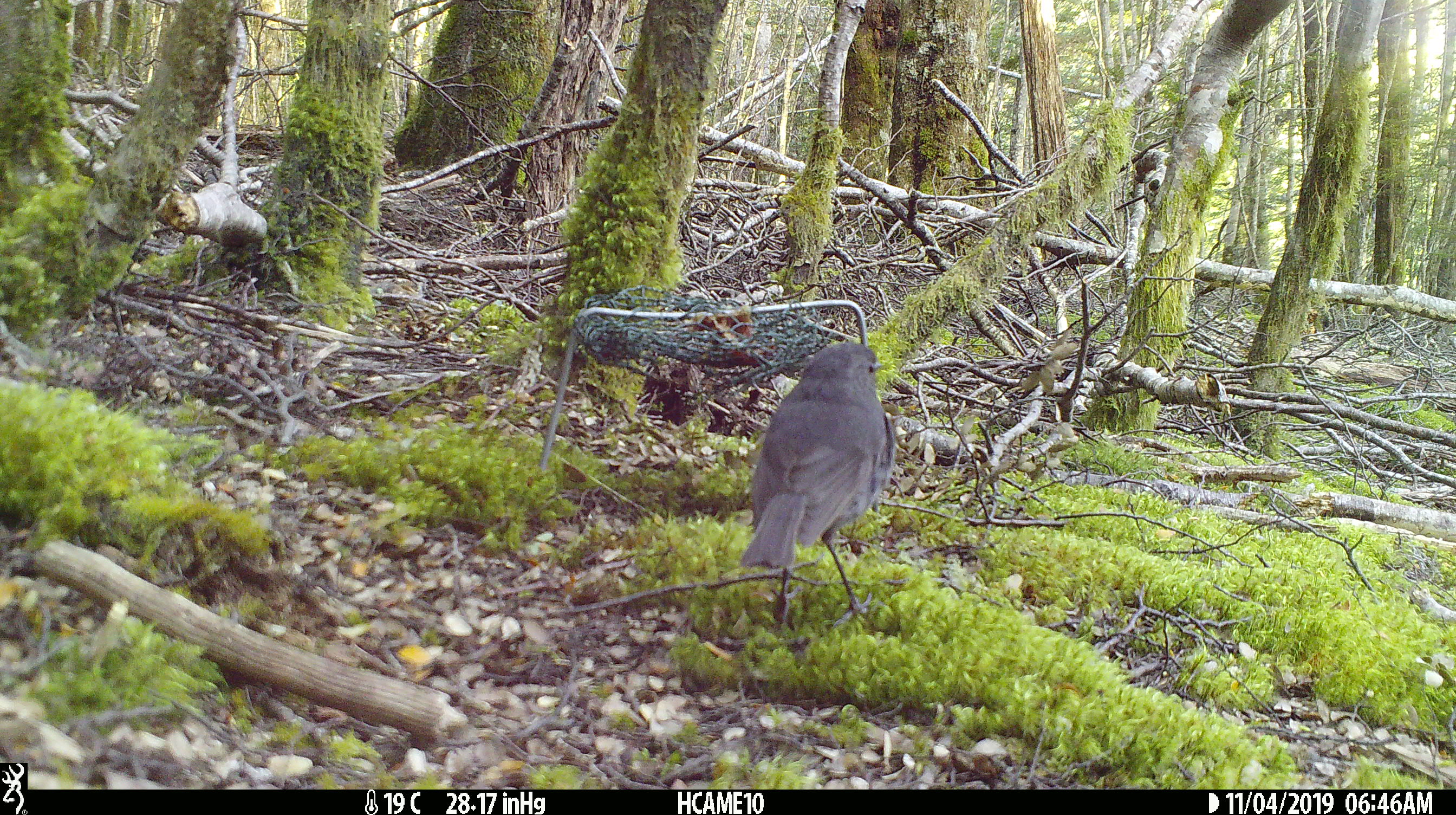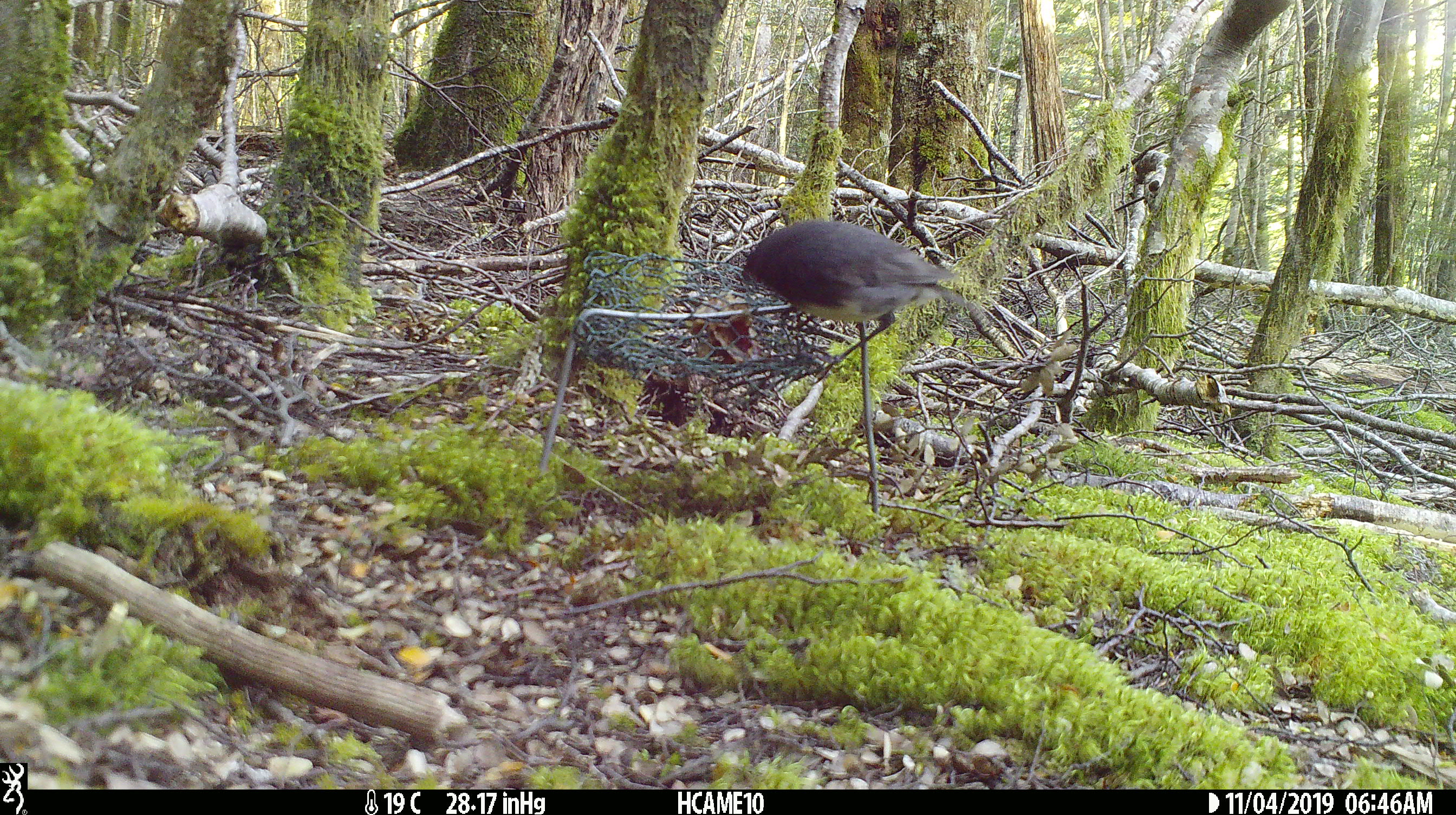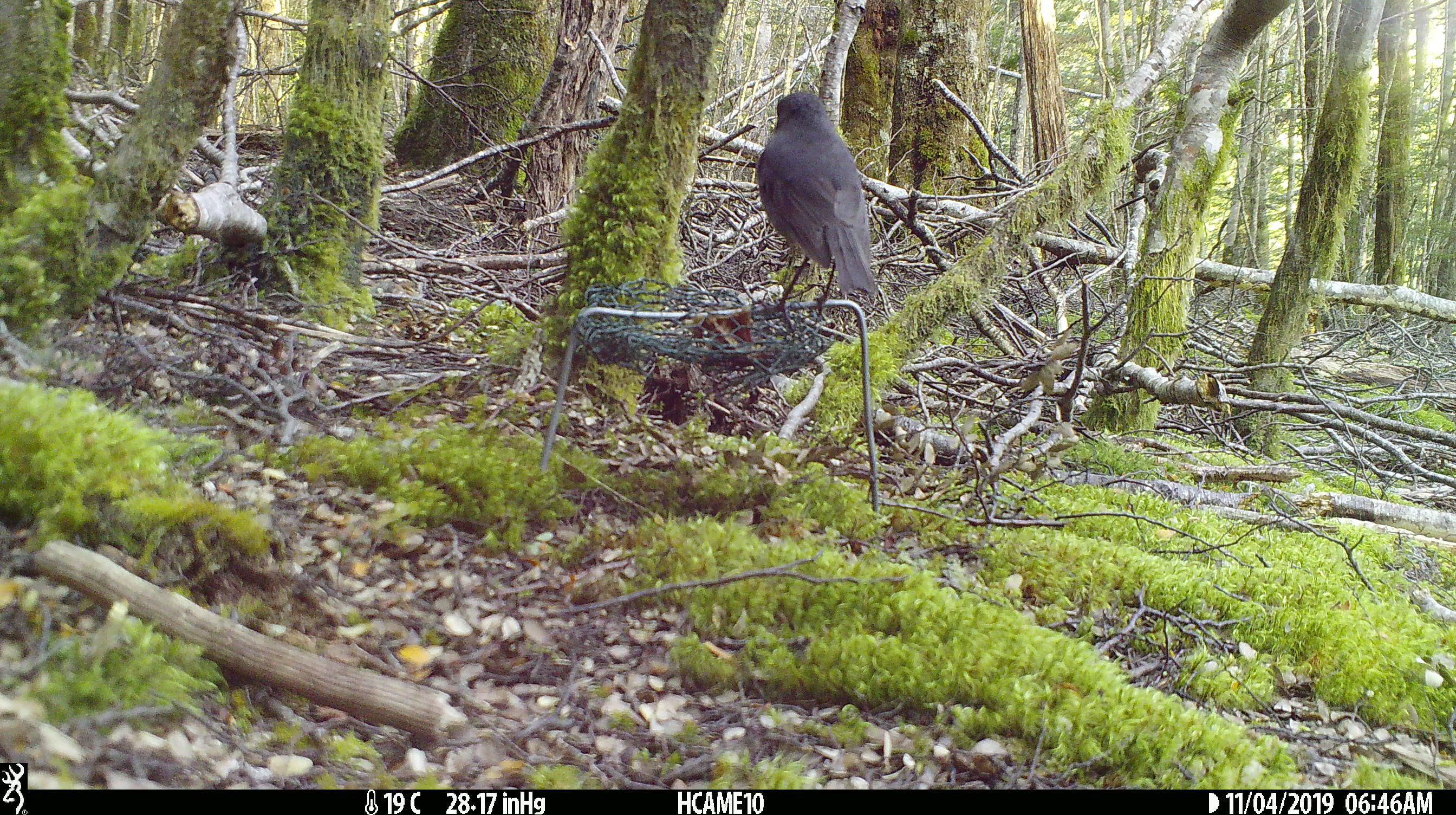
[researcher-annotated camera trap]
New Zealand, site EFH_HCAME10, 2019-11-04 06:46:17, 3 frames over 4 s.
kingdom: Animalia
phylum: Chordata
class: Aves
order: Passeriformes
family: Petroicidae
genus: Petroica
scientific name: Petroica australis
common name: new zealand robin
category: robin